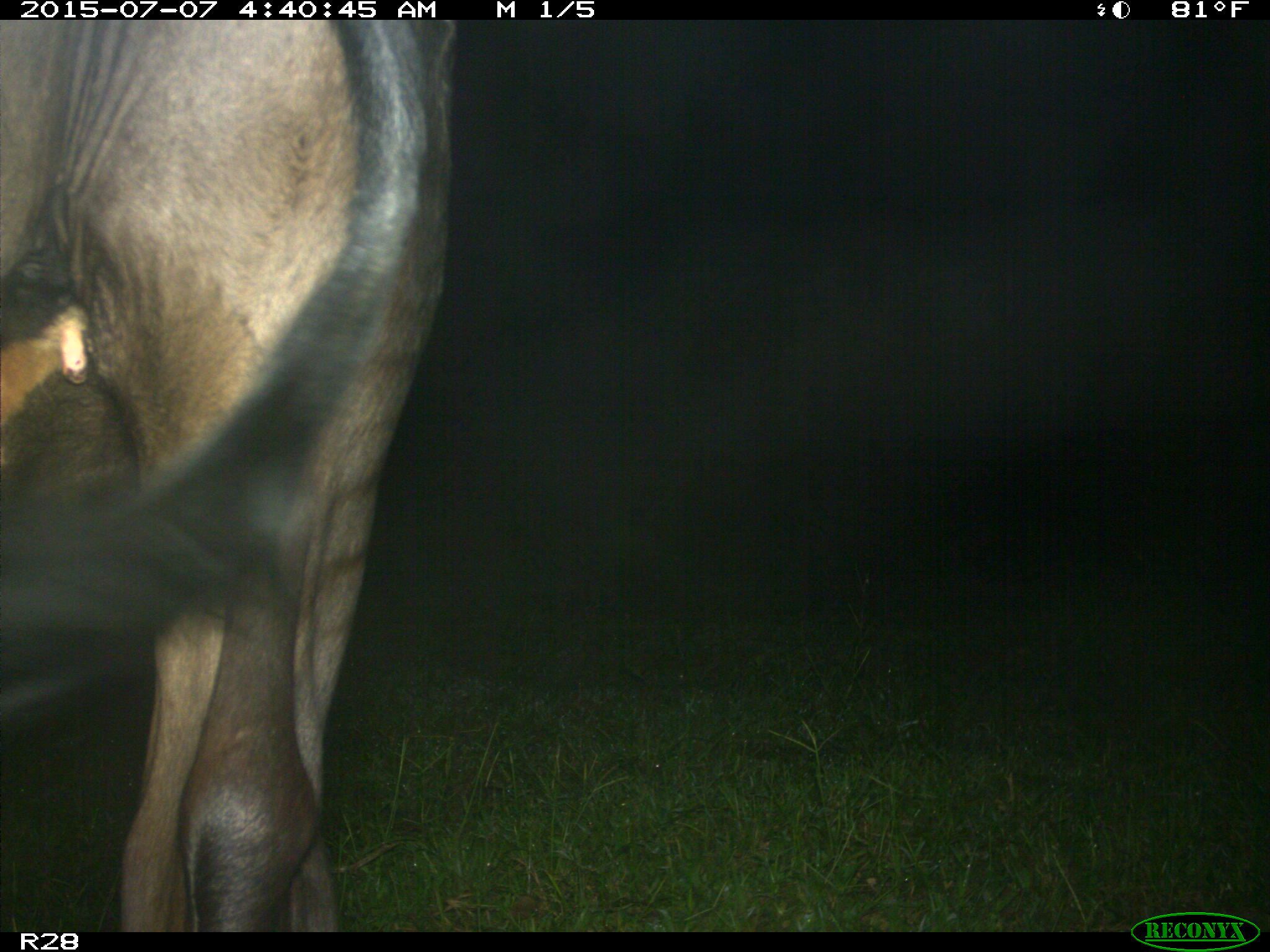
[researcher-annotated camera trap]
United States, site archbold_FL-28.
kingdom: Animalia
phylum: Chordata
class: Mammalia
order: Artiodactyla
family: Bovidae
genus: Bos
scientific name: Bos taurus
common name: domestic cow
Bos taurus (domestic cow).